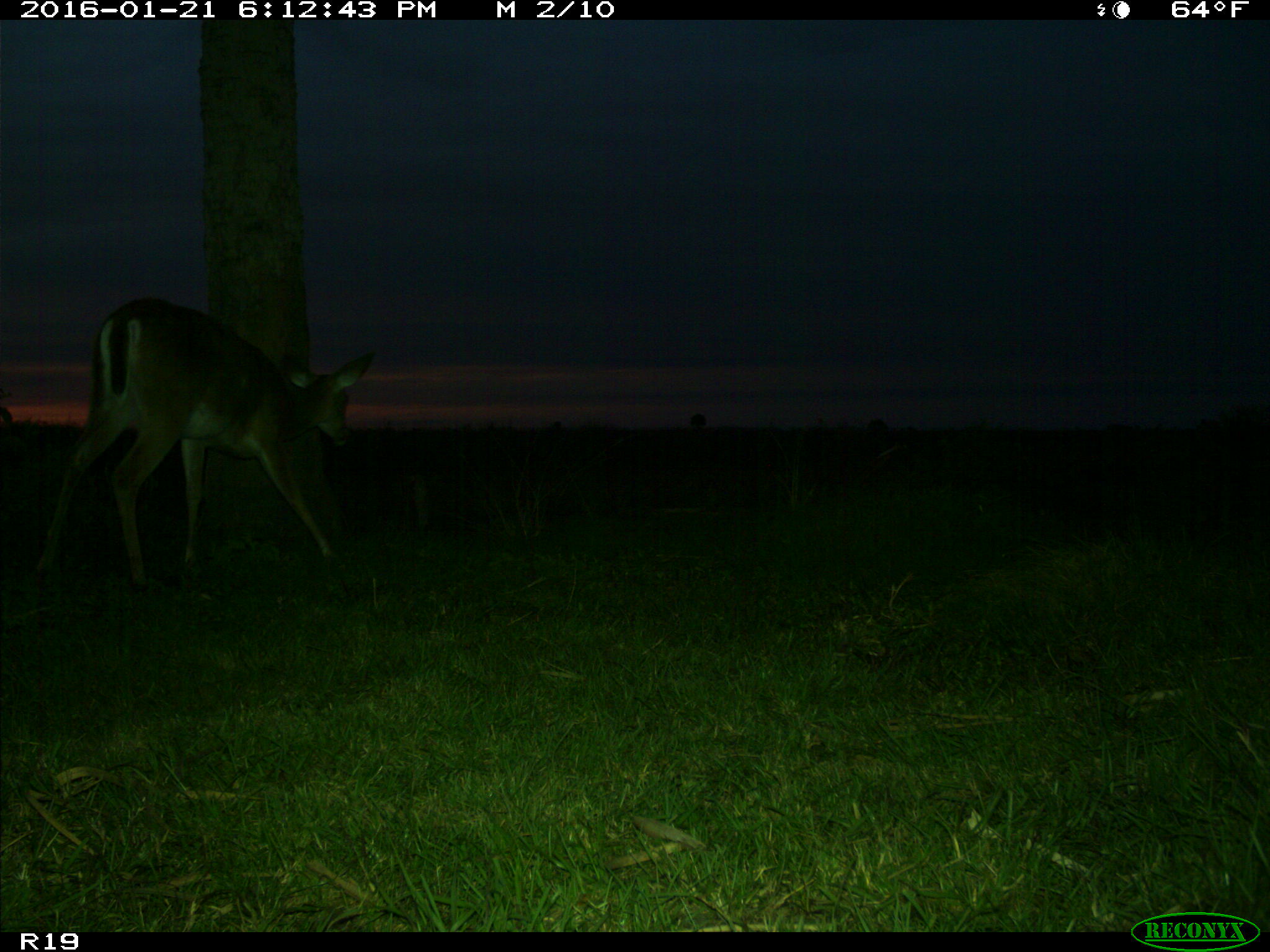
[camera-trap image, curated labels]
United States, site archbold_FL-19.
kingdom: Animalia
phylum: Chordata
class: Mammalia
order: Artiodactyla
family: Cervidae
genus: Odocoileus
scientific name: Odocoileus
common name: deer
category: unidentified deer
Unidentified deer (deer) (Odocoileus).